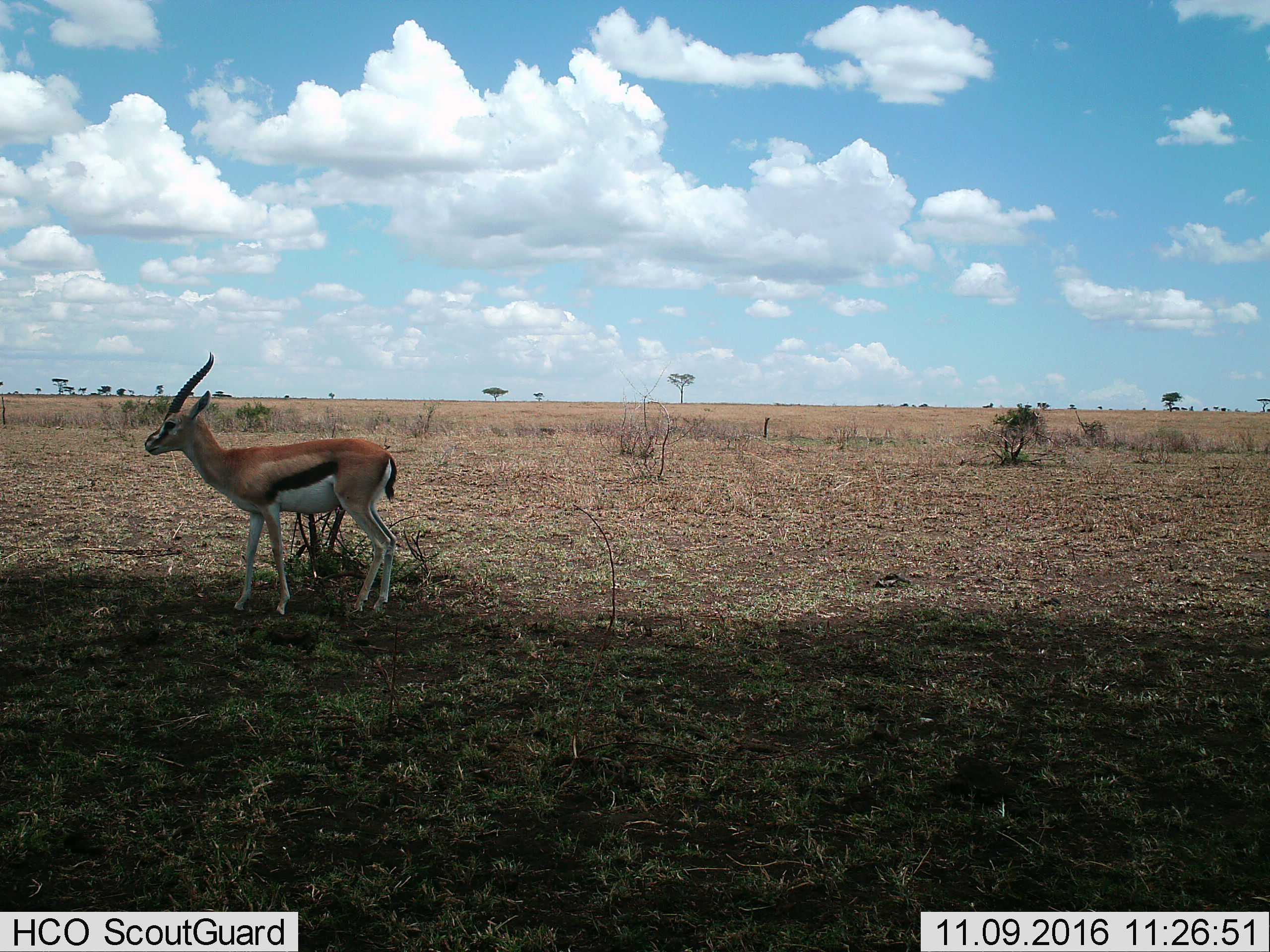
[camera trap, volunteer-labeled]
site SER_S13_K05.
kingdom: Animalia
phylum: Chordata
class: Mammalia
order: Artiodactyla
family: Bovidae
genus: Eudorcas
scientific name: Eudorcas thomsonii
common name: thomson's gazelle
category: gazellethomsons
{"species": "gazellethomsons (thomson's gazelle) (Eudorcas thomsonii)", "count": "1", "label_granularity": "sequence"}